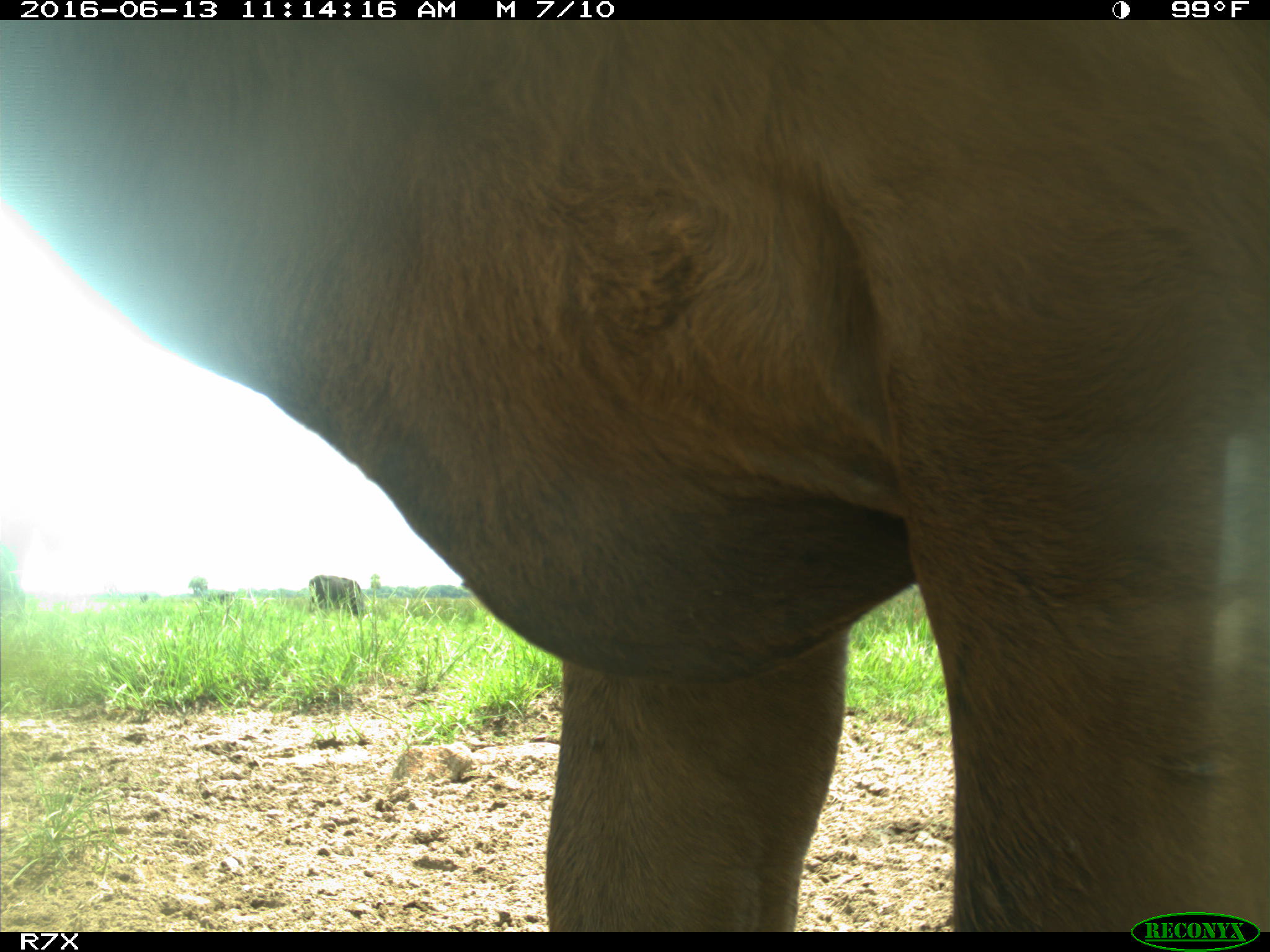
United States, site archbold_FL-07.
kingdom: Animalia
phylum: Chordata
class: Mammalia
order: Artiodactyla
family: Bovidae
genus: Bos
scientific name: Bos taurus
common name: domestic cow